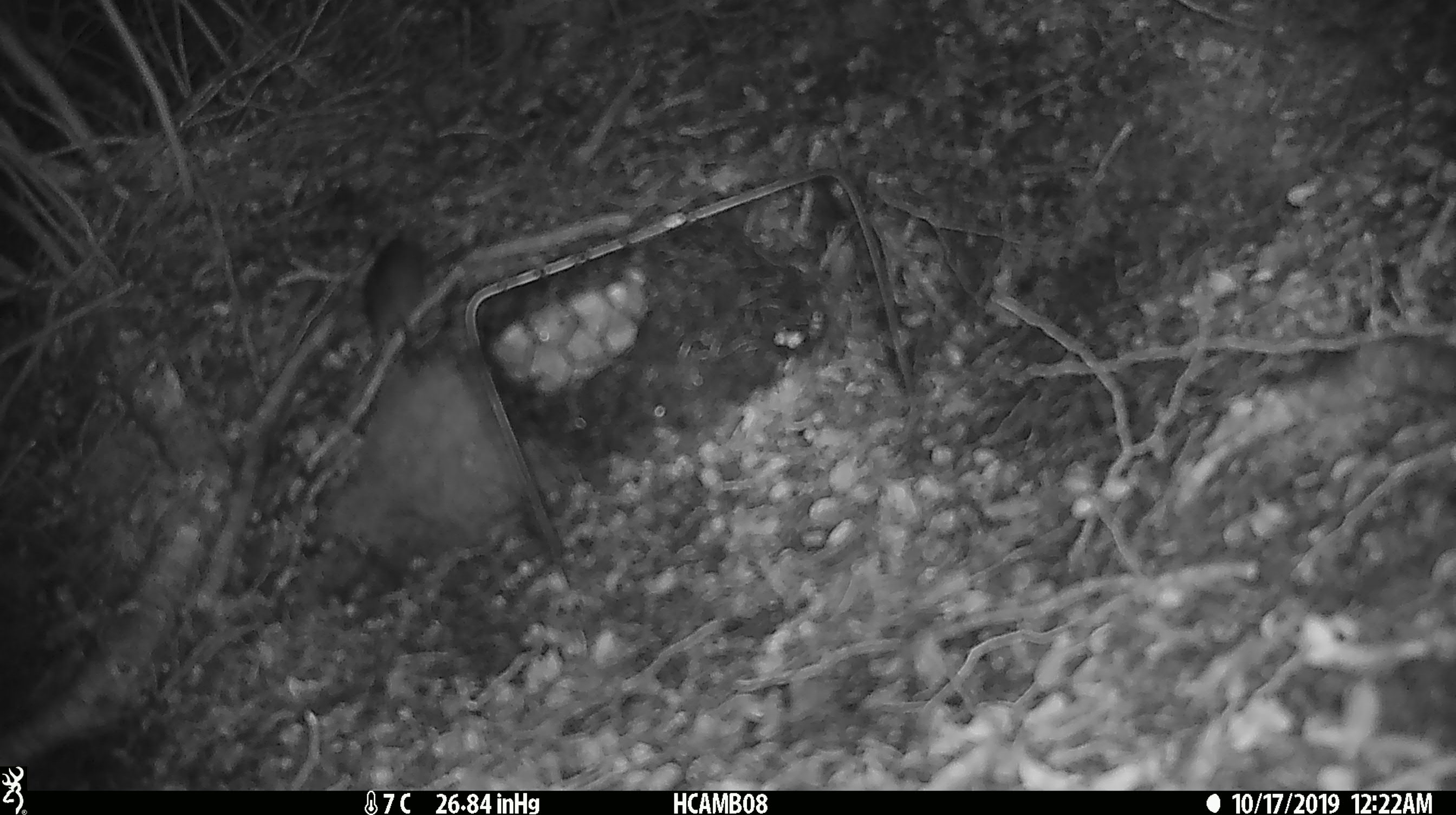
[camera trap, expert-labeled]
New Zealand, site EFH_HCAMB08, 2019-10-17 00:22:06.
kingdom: Animalia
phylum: Chordata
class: Mammalia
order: Rodentia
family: Muridae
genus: Mus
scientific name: Mus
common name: mouse